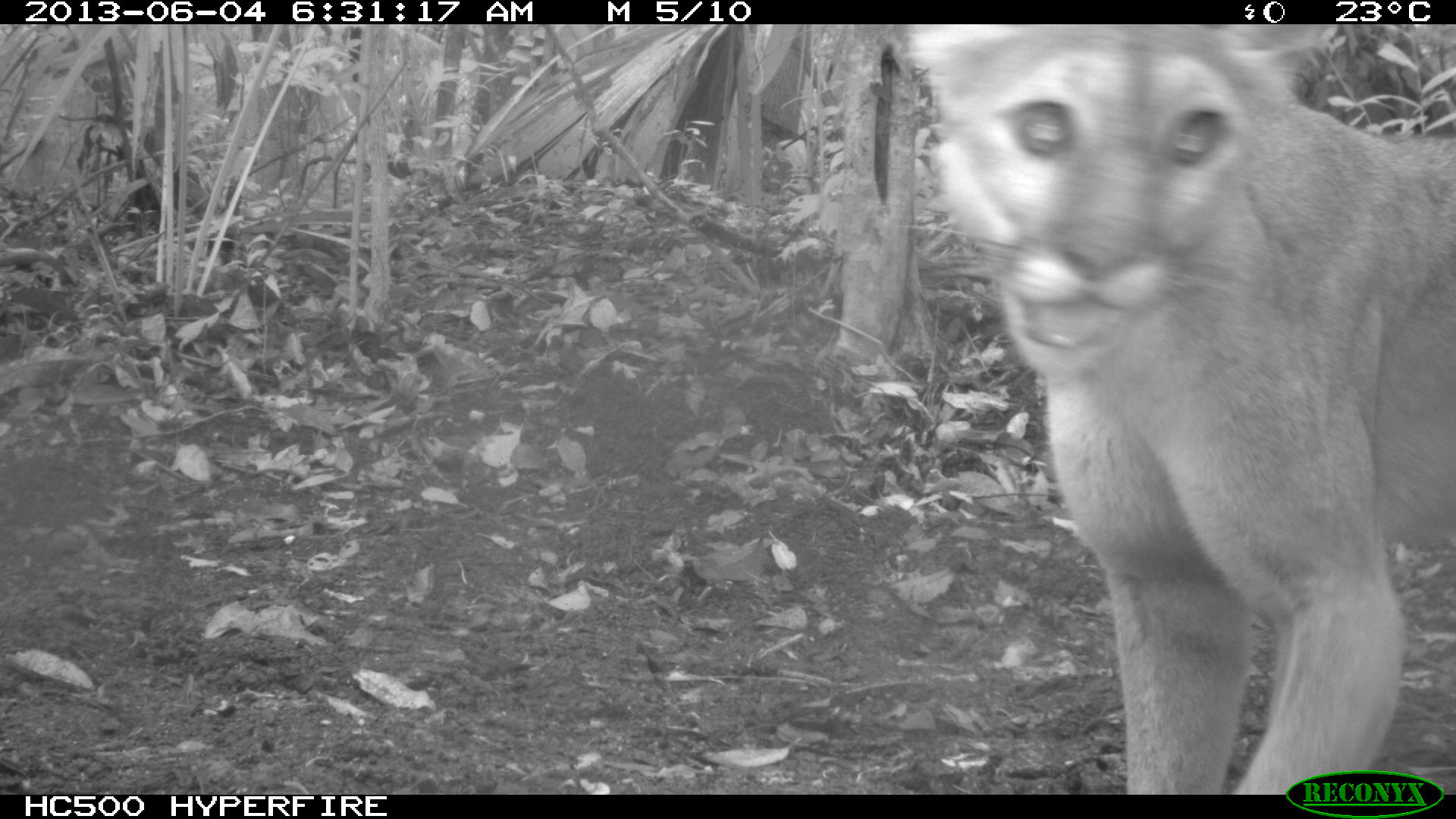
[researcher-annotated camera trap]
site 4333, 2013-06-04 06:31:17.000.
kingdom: Animalia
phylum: Chordata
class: Mammalia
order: Carnivora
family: Felidae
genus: Puma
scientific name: Puma concolor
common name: mountain lion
Puma concolor (mountain lion), count 1.